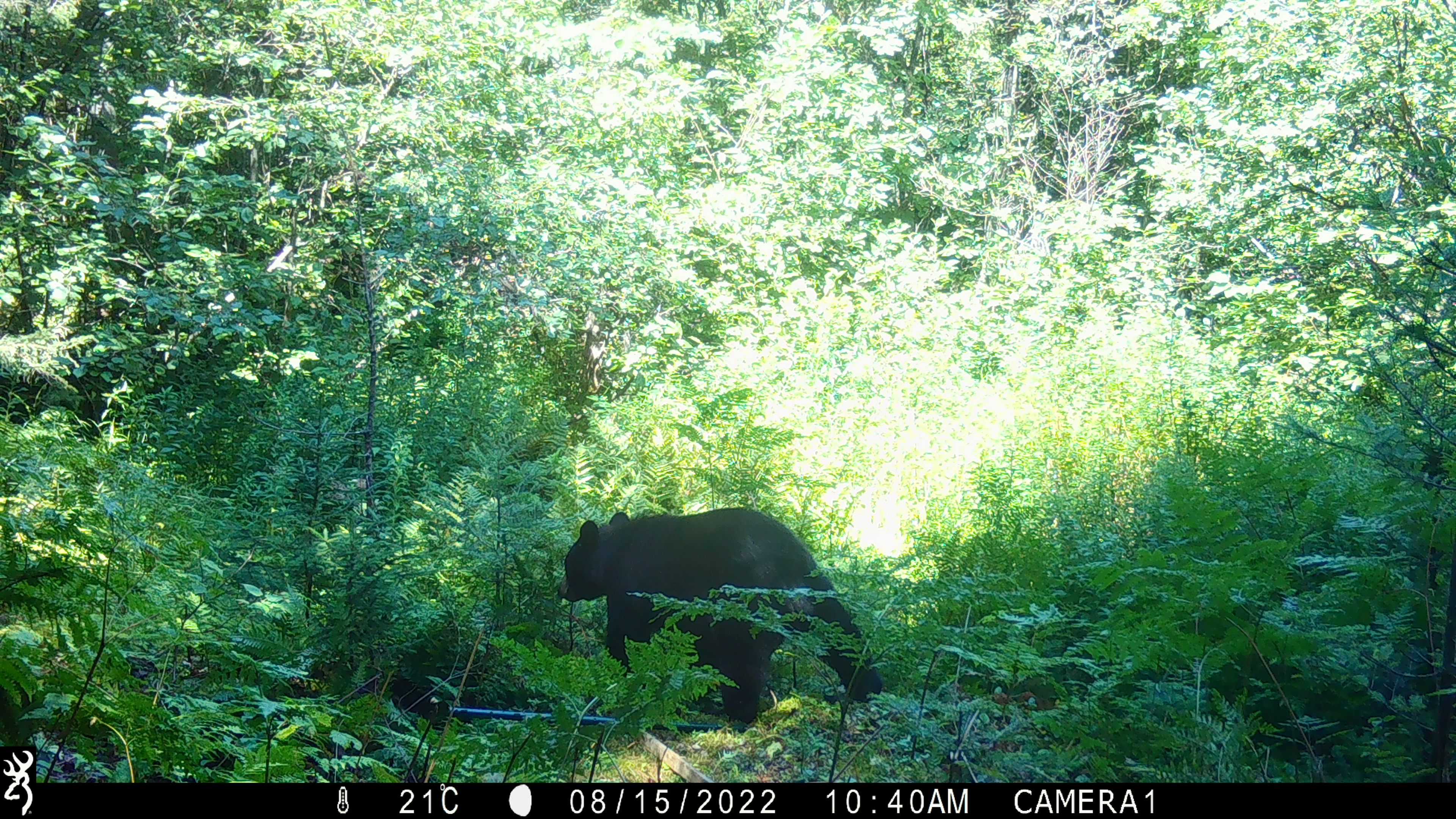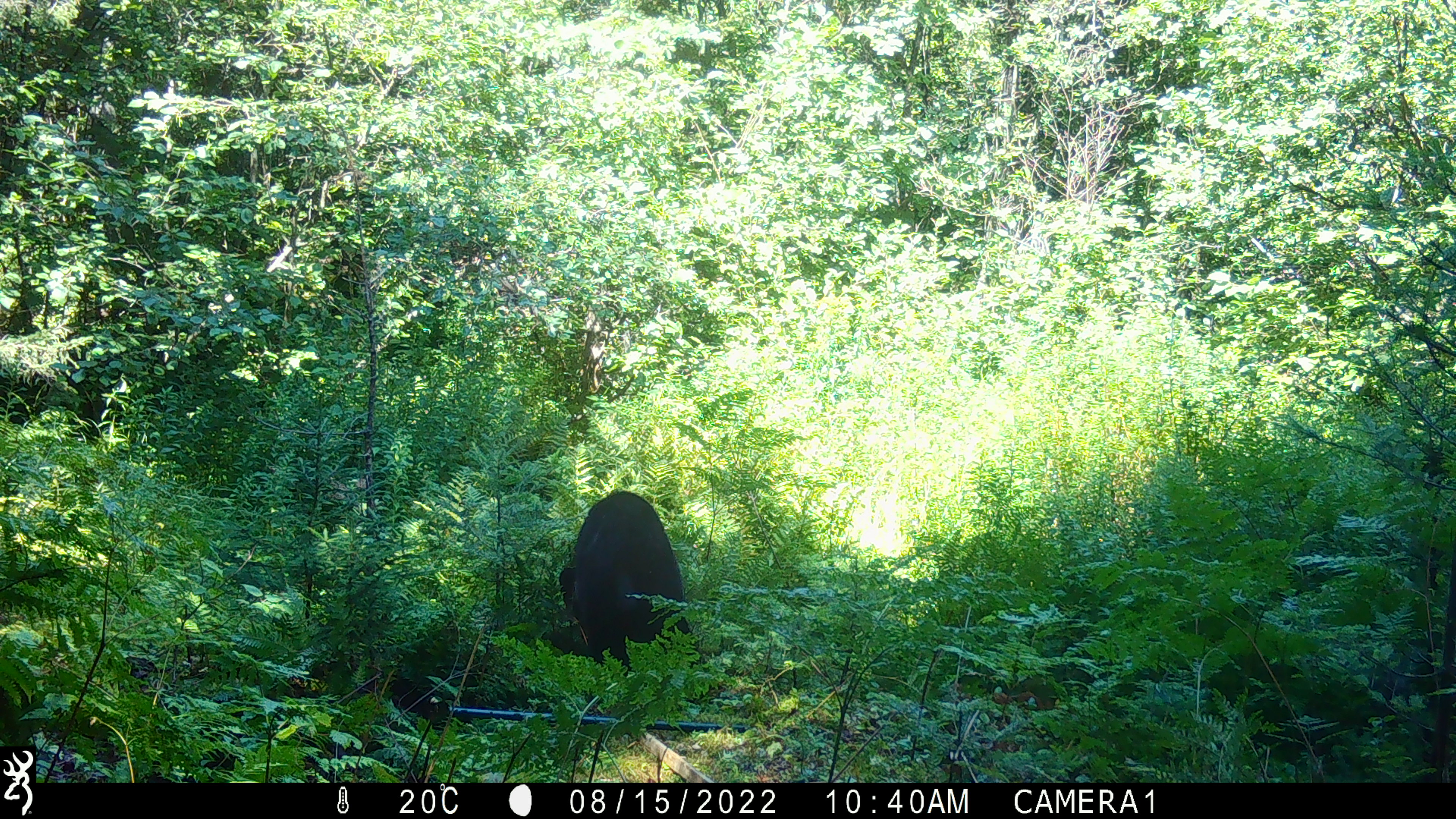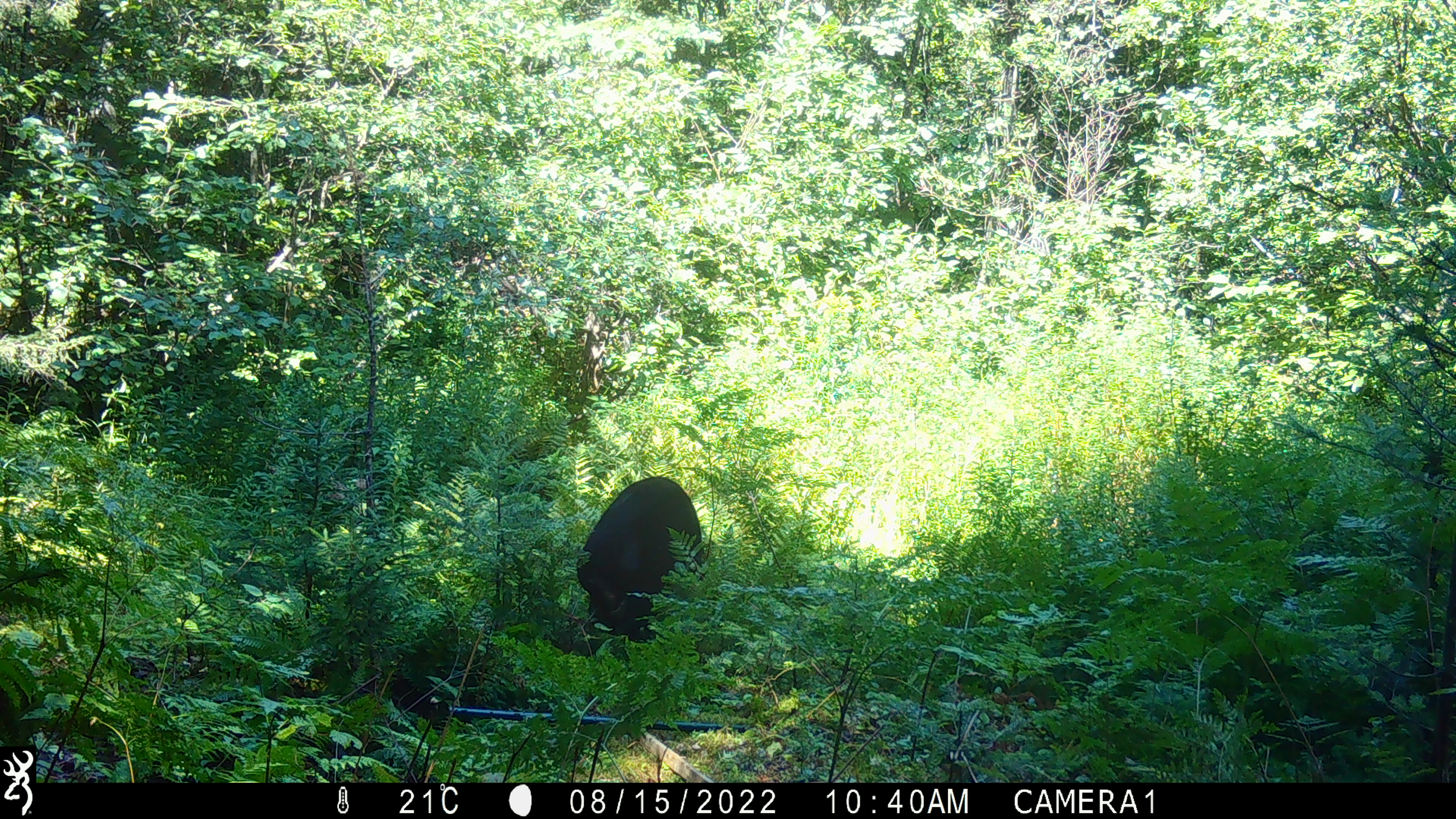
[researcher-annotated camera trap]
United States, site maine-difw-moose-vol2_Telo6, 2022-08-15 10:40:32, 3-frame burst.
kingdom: Animalia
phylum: Chordata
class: Mammalia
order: Carnivora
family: Ursidae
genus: Ursus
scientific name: Ursus americanus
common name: black bear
Black bear (Ursus americanus).